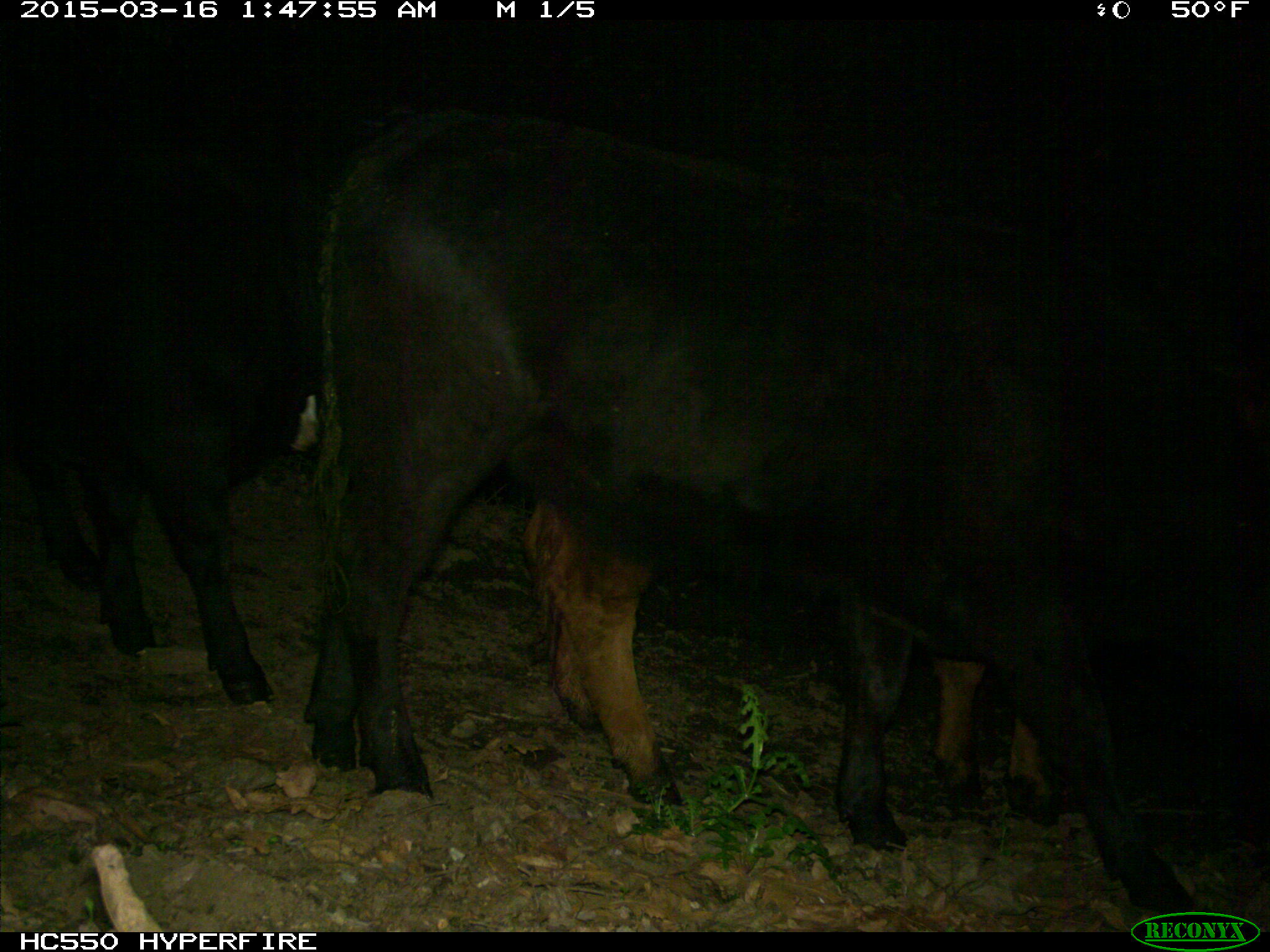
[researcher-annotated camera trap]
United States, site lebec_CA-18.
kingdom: Animalia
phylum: Chordata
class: Mammalia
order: Artiodactyla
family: Bovidae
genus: Bos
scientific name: Bos taurus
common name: domestic cow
Bos taurus (domestic cow).